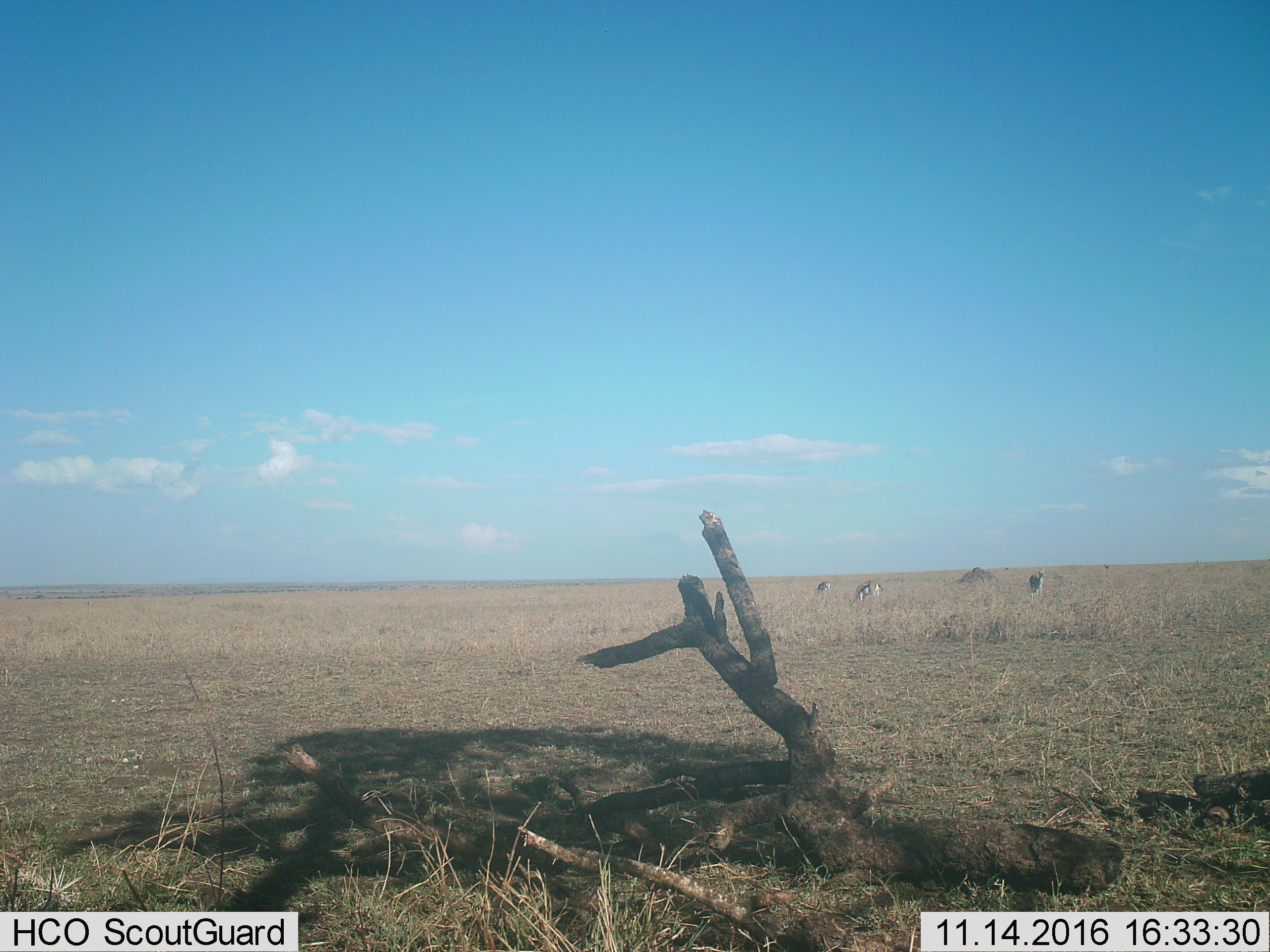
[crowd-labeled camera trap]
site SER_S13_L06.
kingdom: Animalia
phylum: Chordata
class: Mammalia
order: Artiodactyla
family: Bovidae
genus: Eudorcas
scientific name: Eudorcas thomsonii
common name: thomson's gazelle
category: gazellethomsons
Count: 3.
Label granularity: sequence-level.